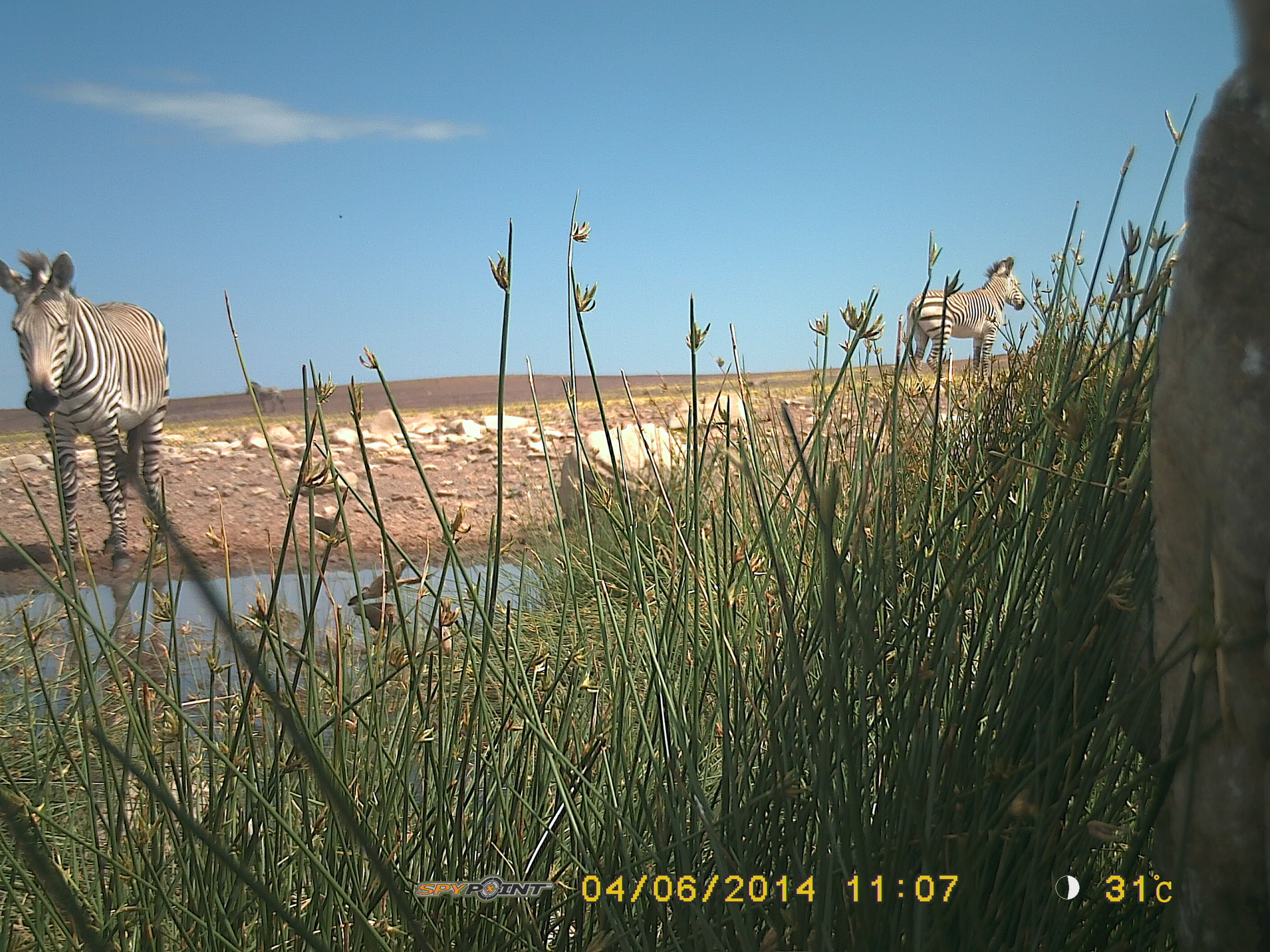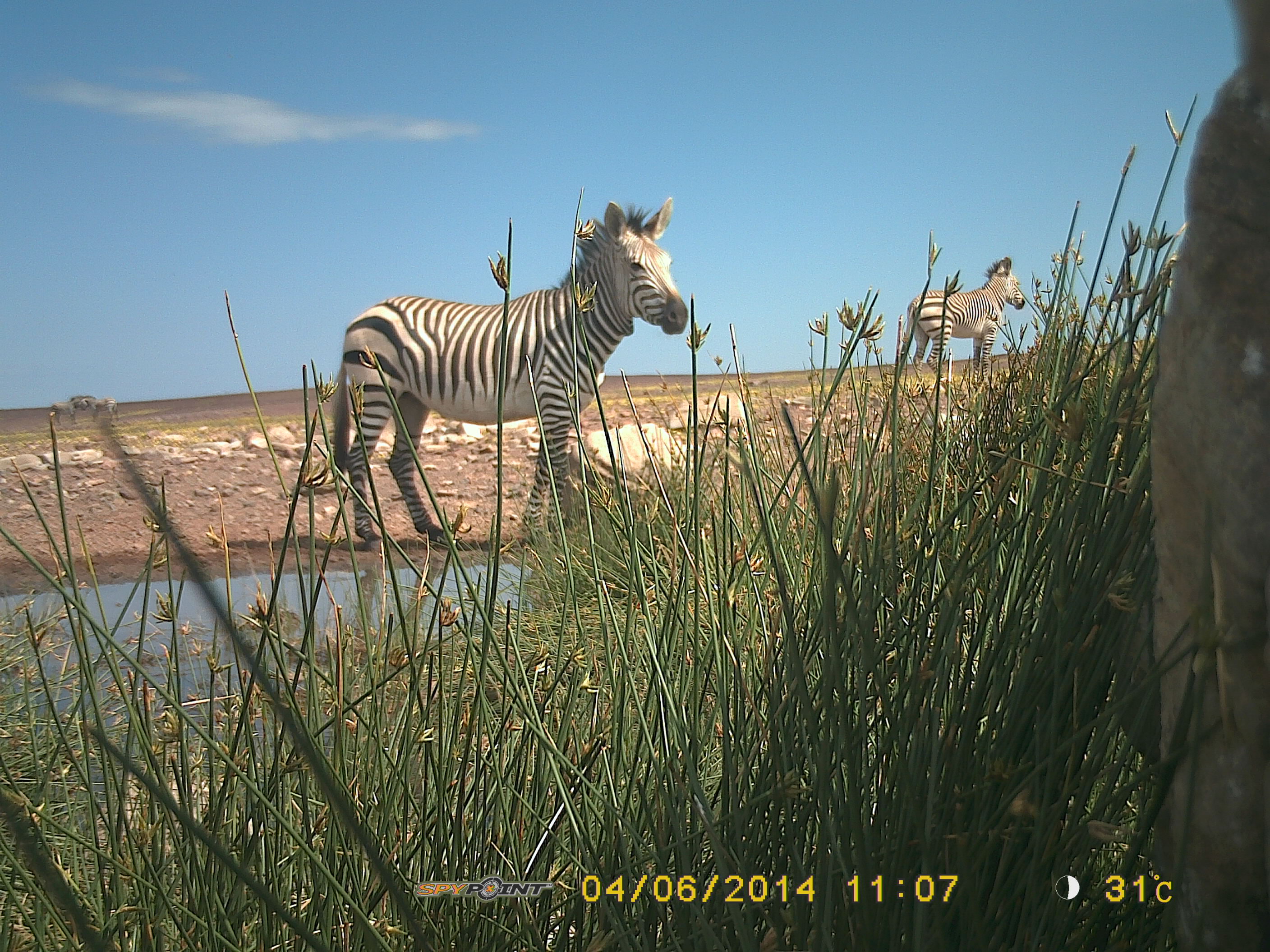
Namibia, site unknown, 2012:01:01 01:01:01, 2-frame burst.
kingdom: Animalia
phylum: Chordata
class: Mammalia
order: Perissodactyla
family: Equidae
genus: Equus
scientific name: Equus zebra hartmannae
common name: hartmann's mountain zebra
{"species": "Equus zebra hartmannae (hartmann's mountain zebra)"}